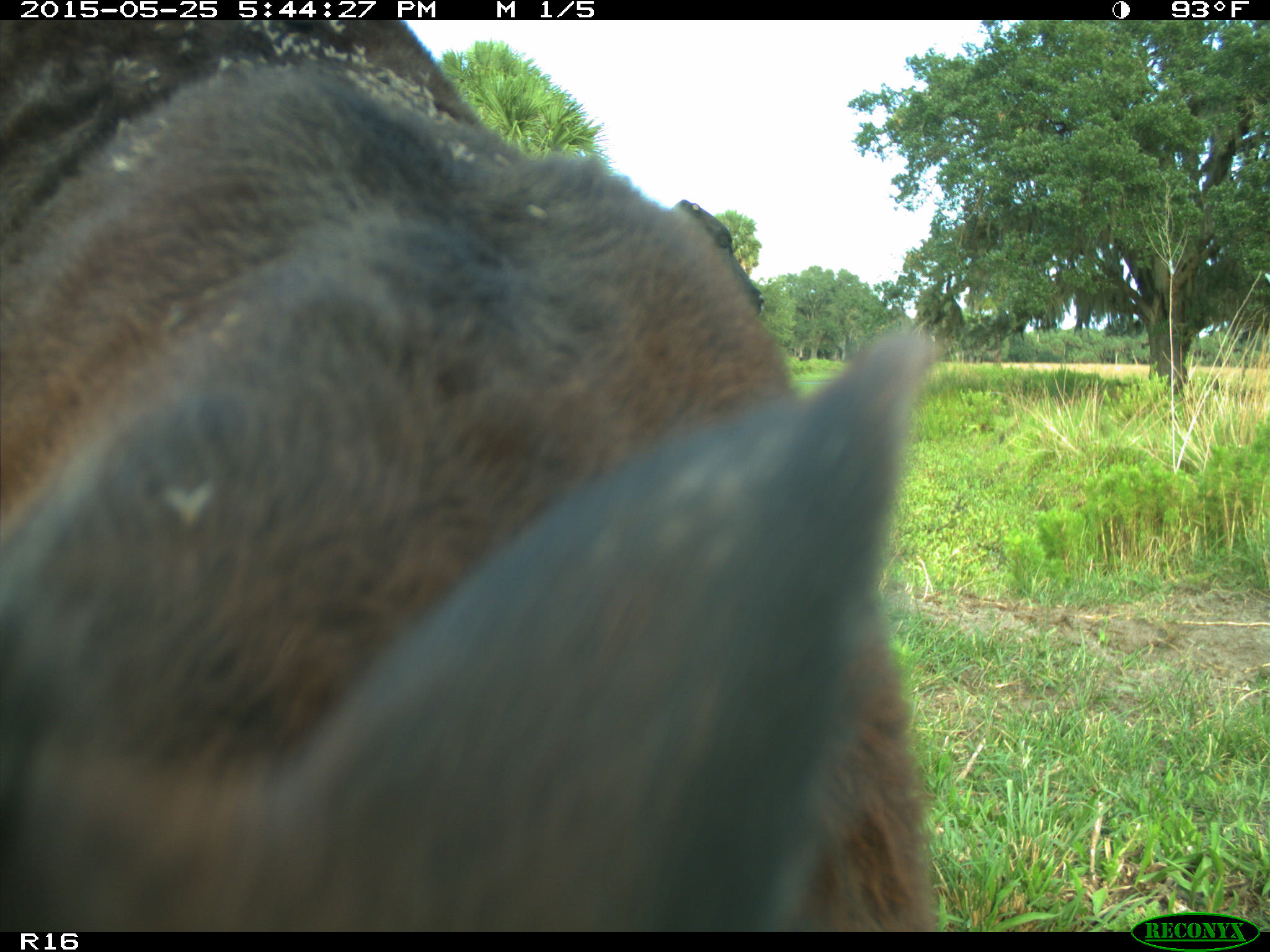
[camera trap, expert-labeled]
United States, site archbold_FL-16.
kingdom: Animalia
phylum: Chordata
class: Mammalia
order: Artiodactyla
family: Bovidae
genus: Bos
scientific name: Bos taurus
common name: domestic cow